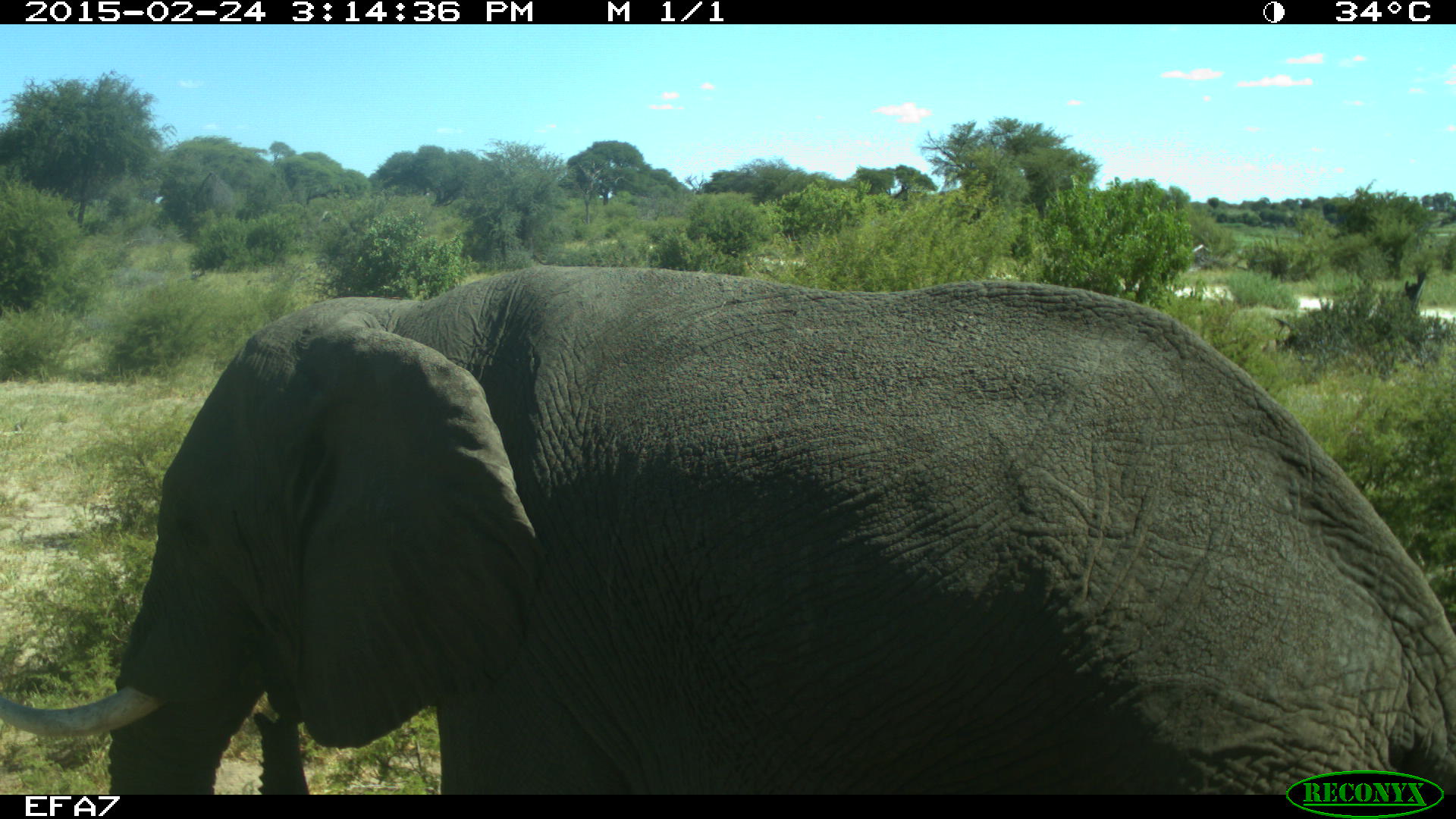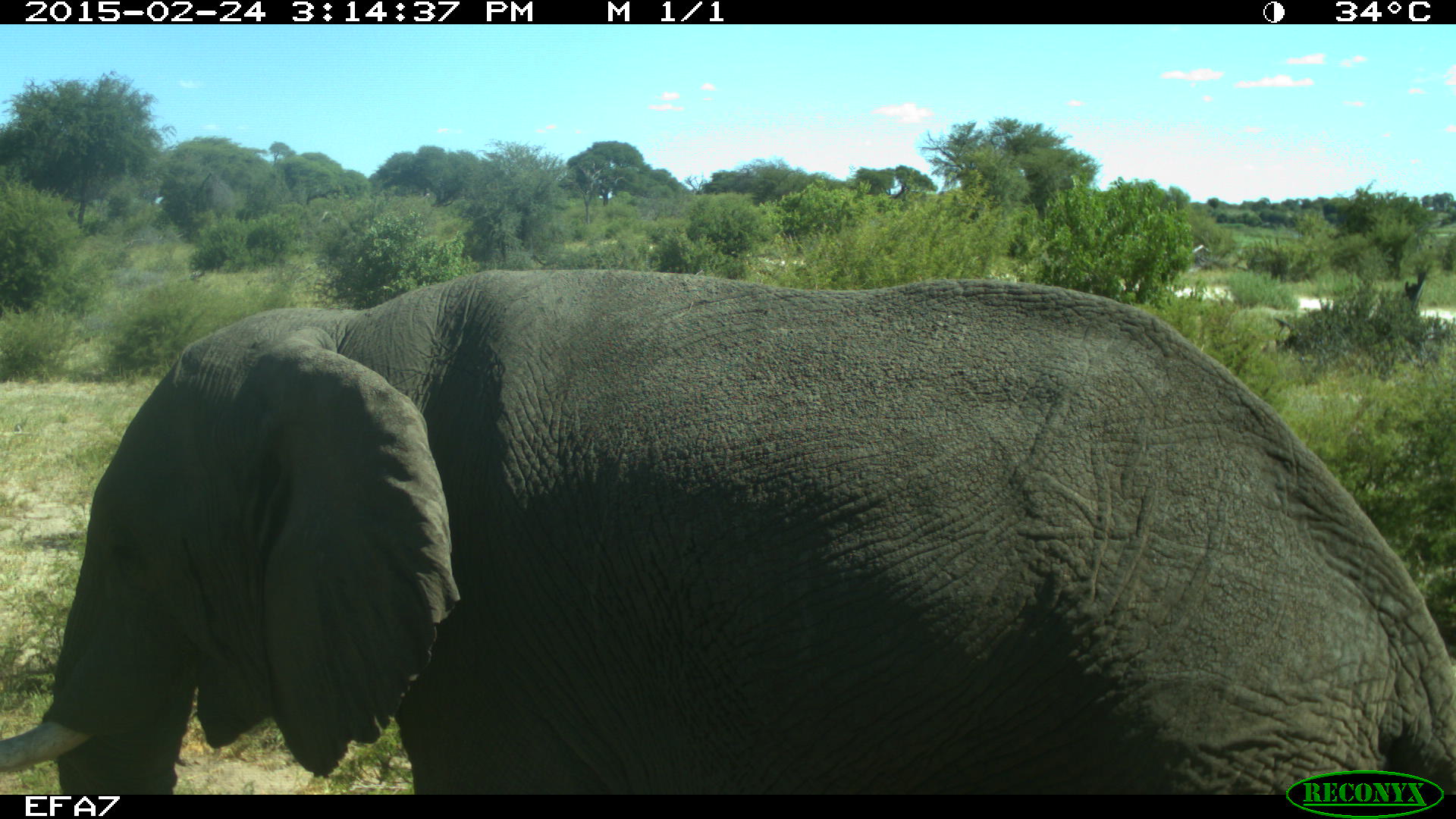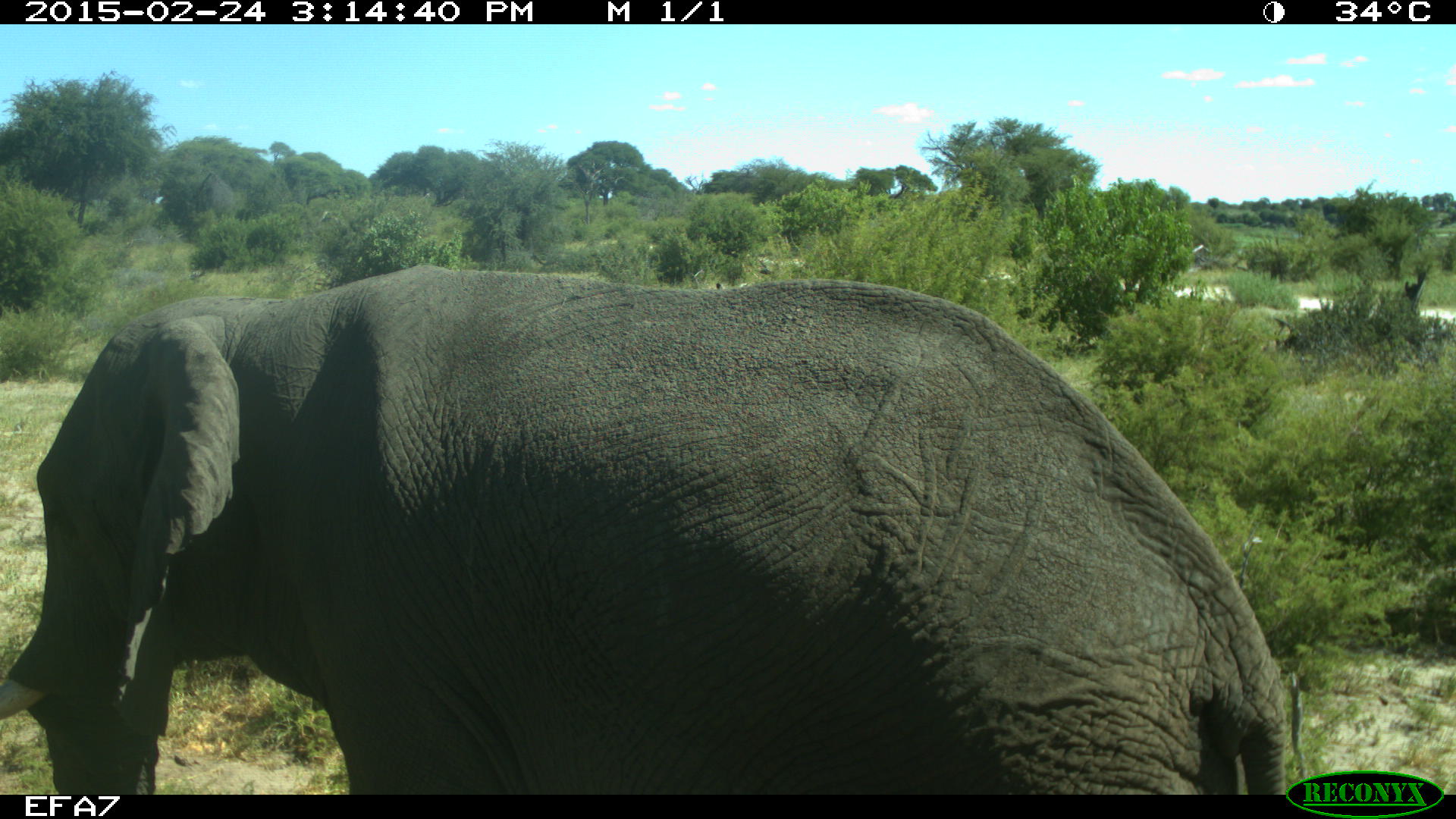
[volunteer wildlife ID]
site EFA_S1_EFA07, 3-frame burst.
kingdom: Animalia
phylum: Chordata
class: Mammalia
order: Proboscidea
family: Elephantidae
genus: Loxodonta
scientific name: Loxodonta africana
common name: african bush elephant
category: elephant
Elephant (african bush elephant) (Loxodonta africana), count 1. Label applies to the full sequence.